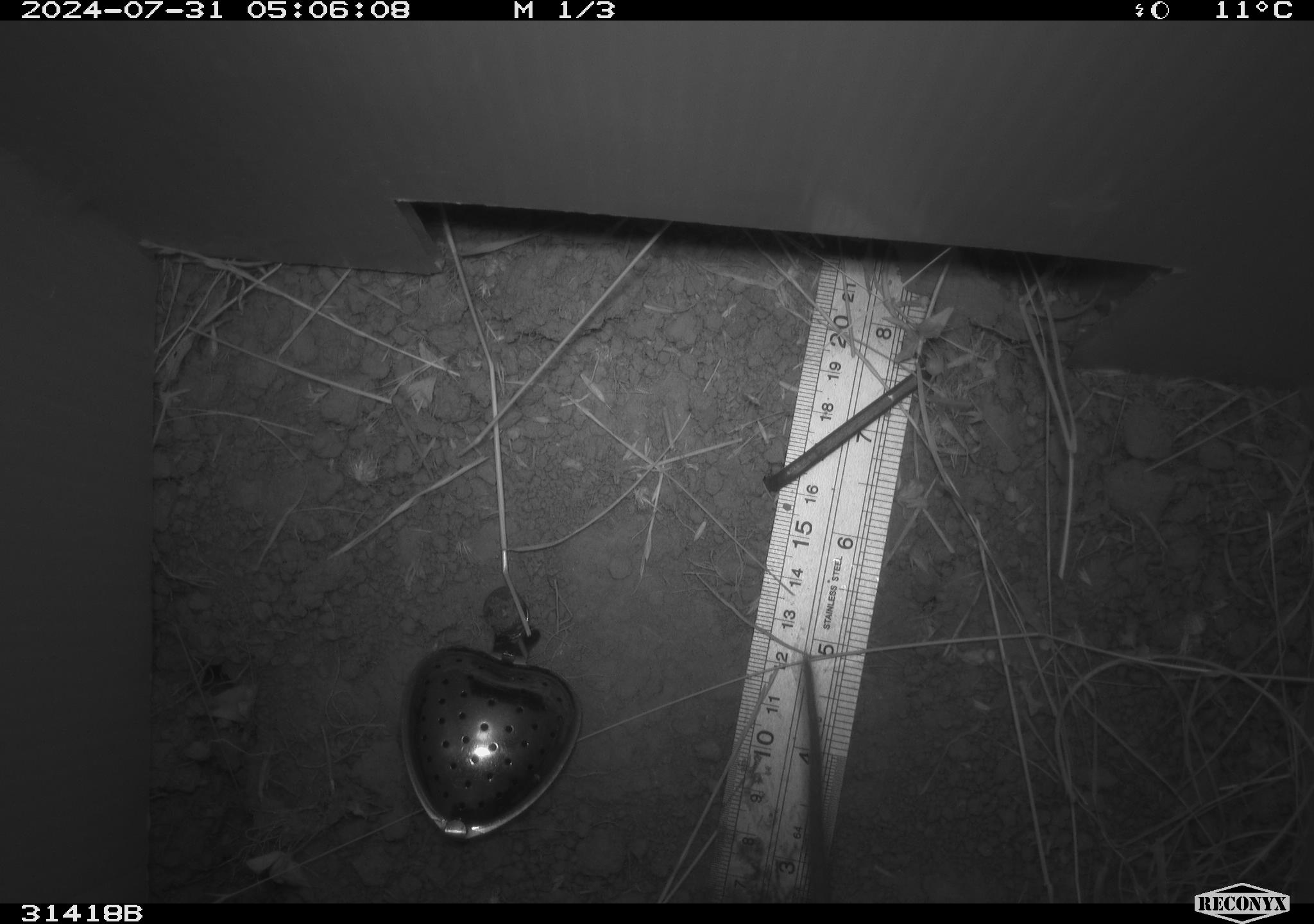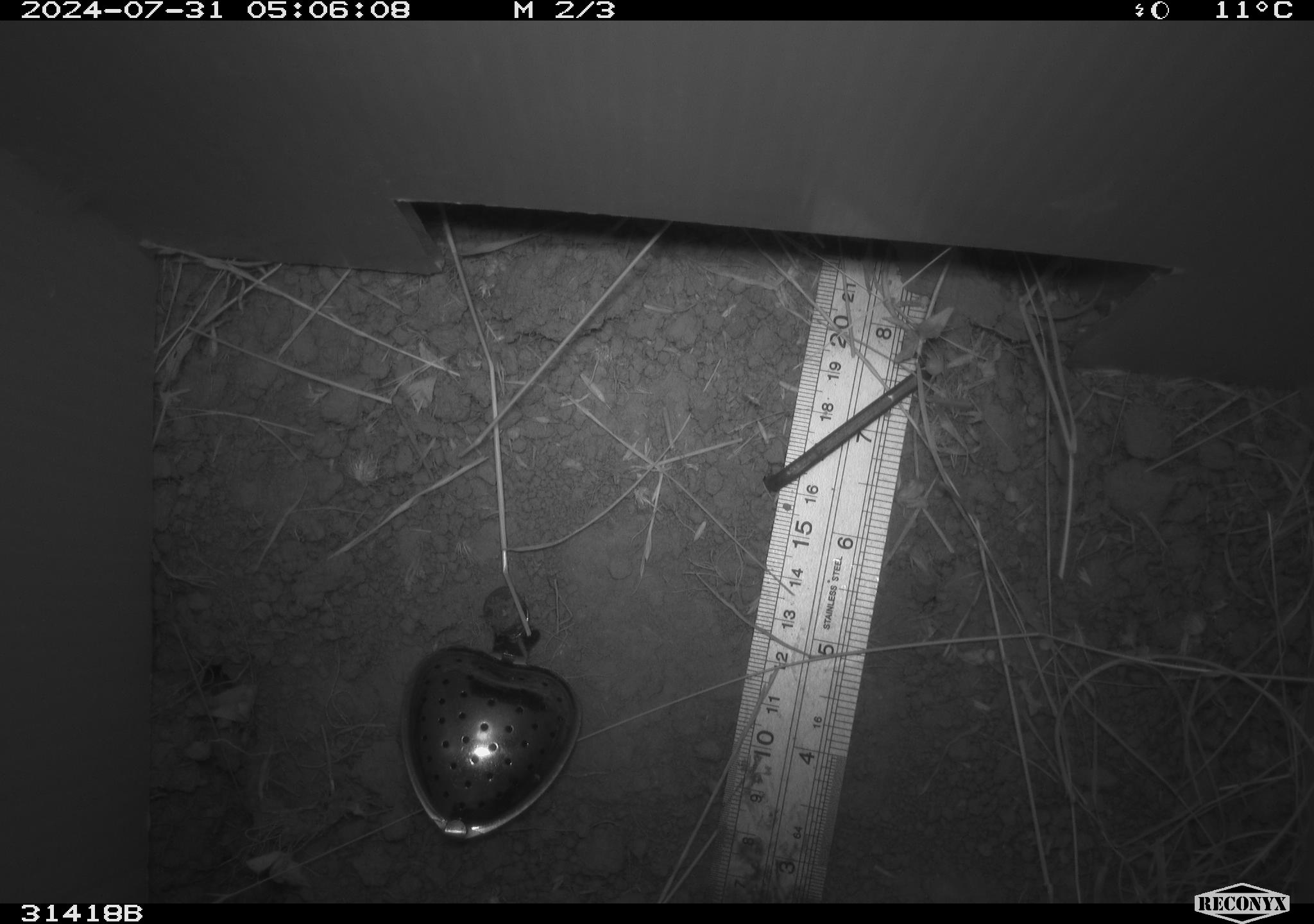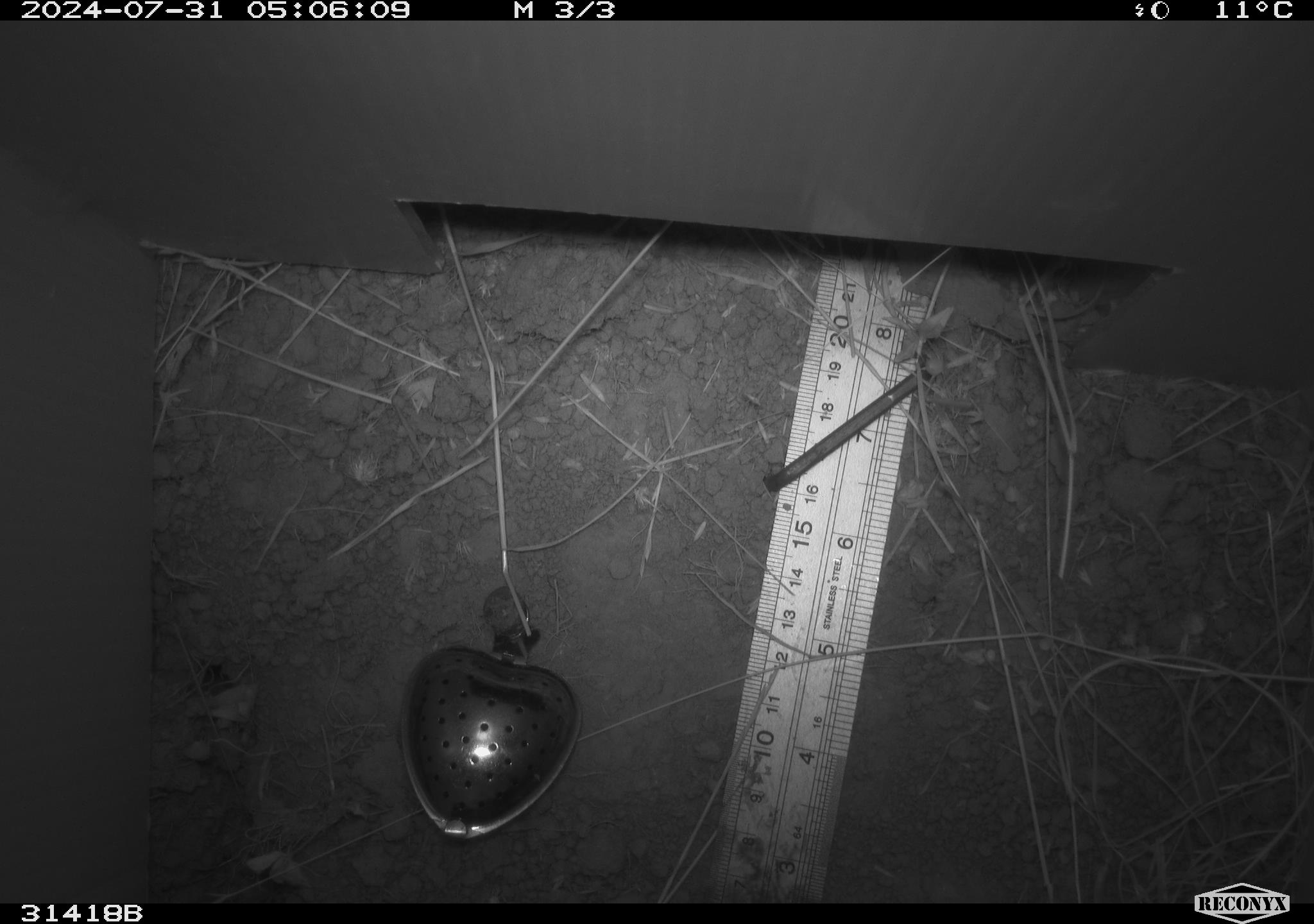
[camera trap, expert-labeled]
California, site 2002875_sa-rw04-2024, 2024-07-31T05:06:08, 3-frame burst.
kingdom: Animalia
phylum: Chordata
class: Mammalia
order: Rodentia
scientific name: Rodentia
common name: rodent